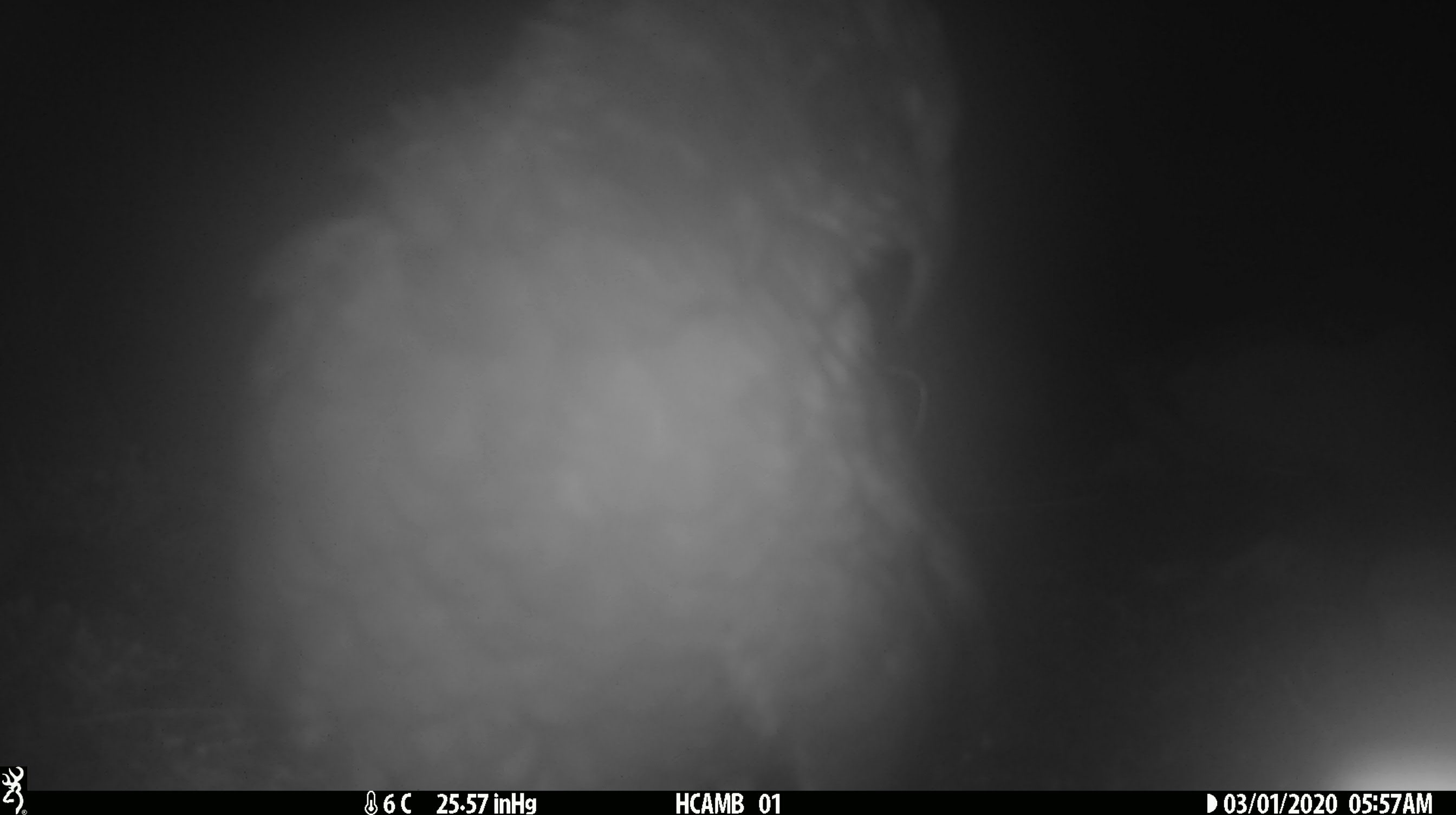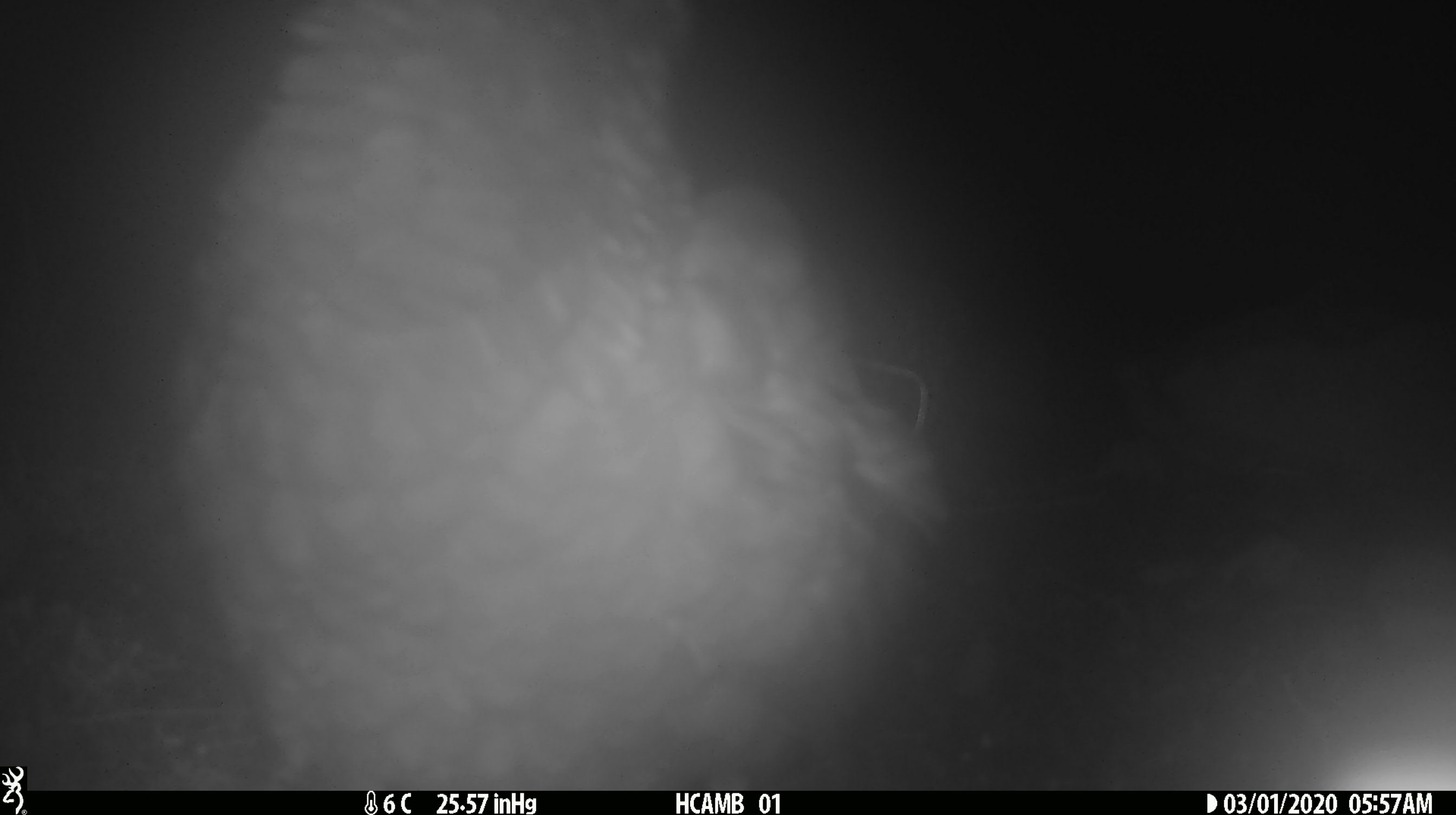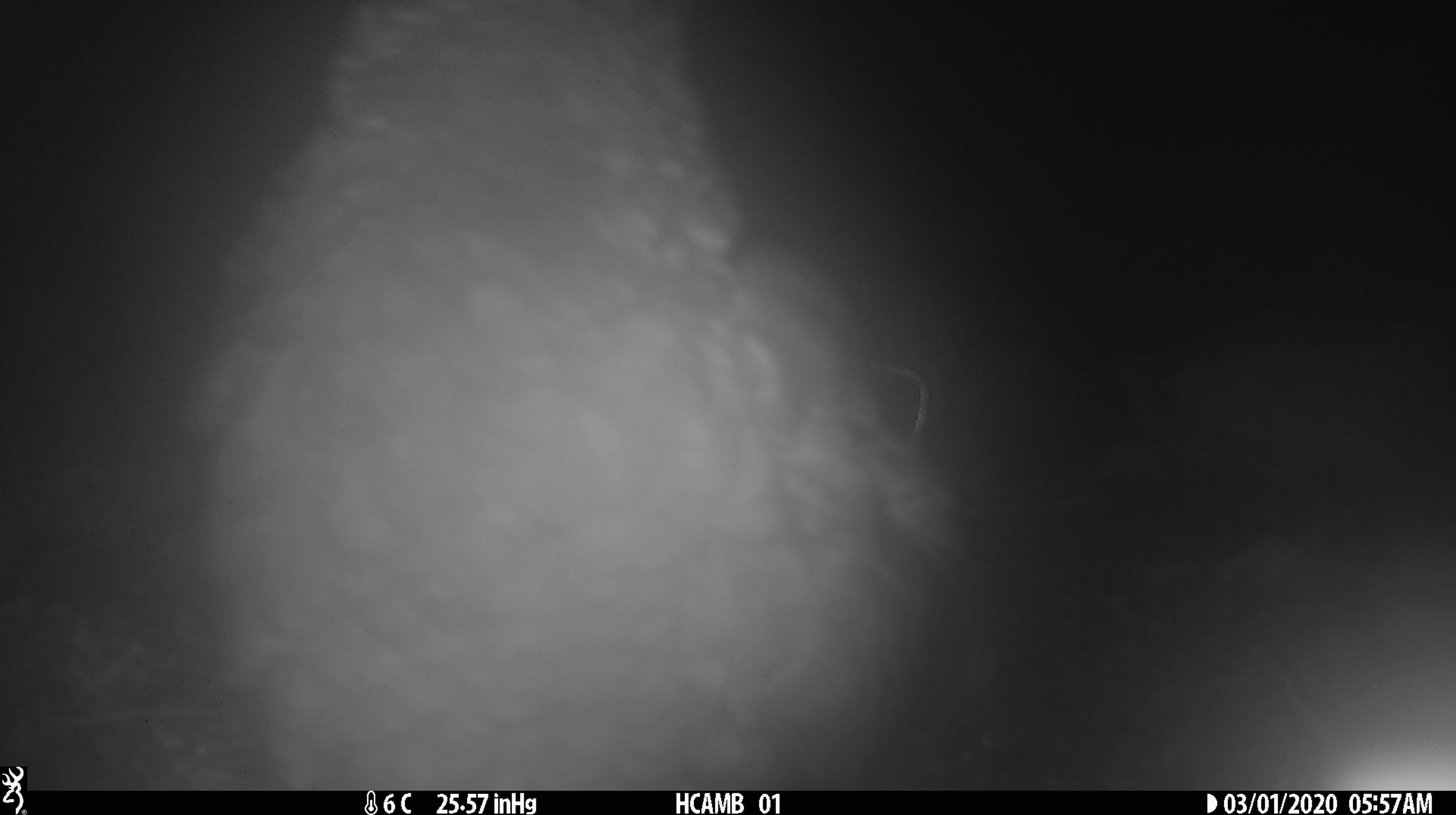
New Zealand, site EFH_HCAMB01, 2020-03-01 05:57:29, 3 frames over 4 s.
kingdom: Animalia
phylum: Chordata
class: Aves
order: Psittaciformes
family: Strigopidae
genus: Nestor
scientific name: Nestor notabilis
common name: kea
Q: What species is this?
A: Kea (Nestor notabilis).